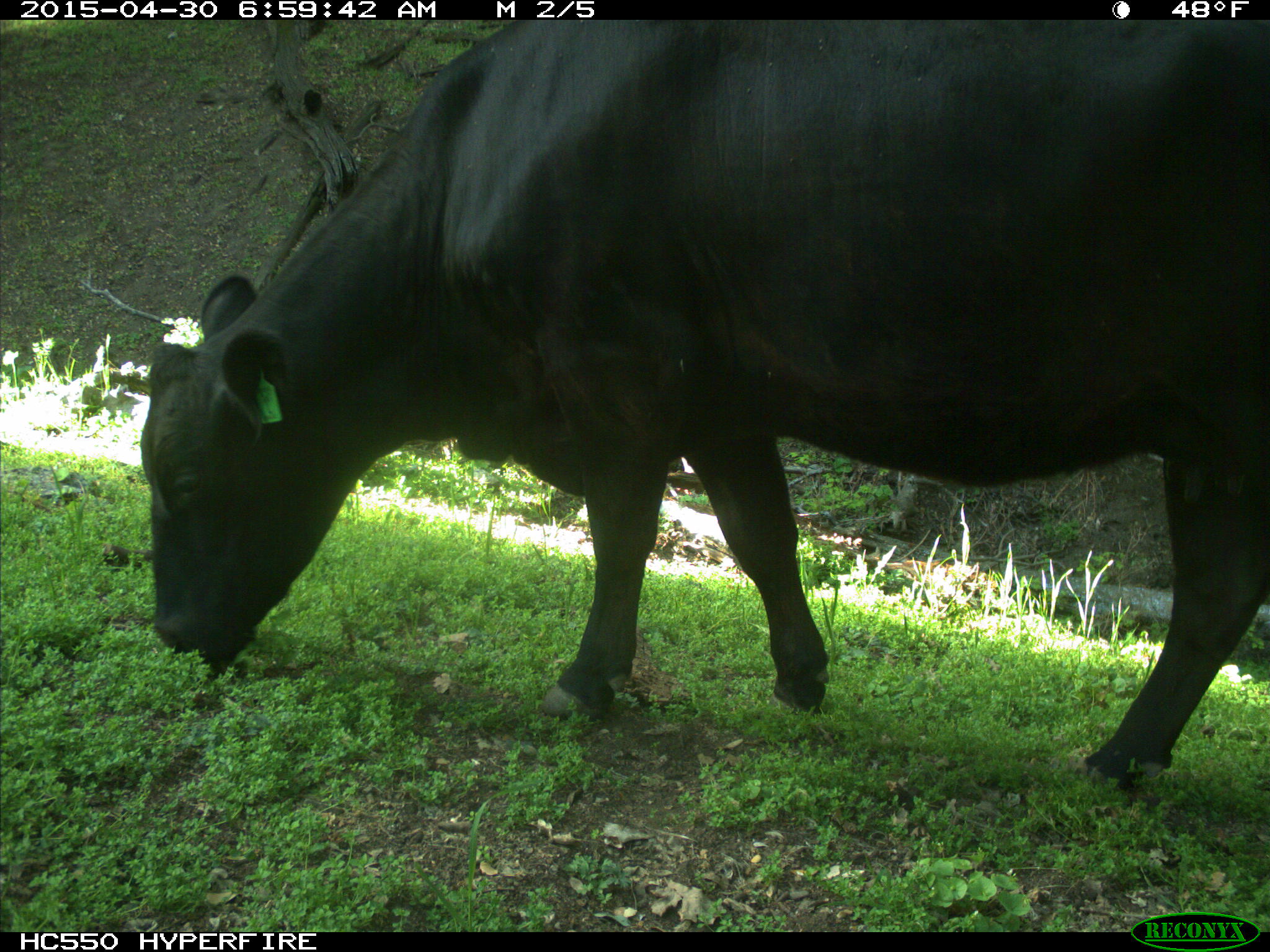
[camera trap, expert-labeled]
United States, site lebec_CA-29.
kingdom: Animalia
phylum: Chordata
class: Mammalia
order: Artiodactyla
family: Bovidae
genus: Bos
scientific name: Bos taurus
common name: domestic cow